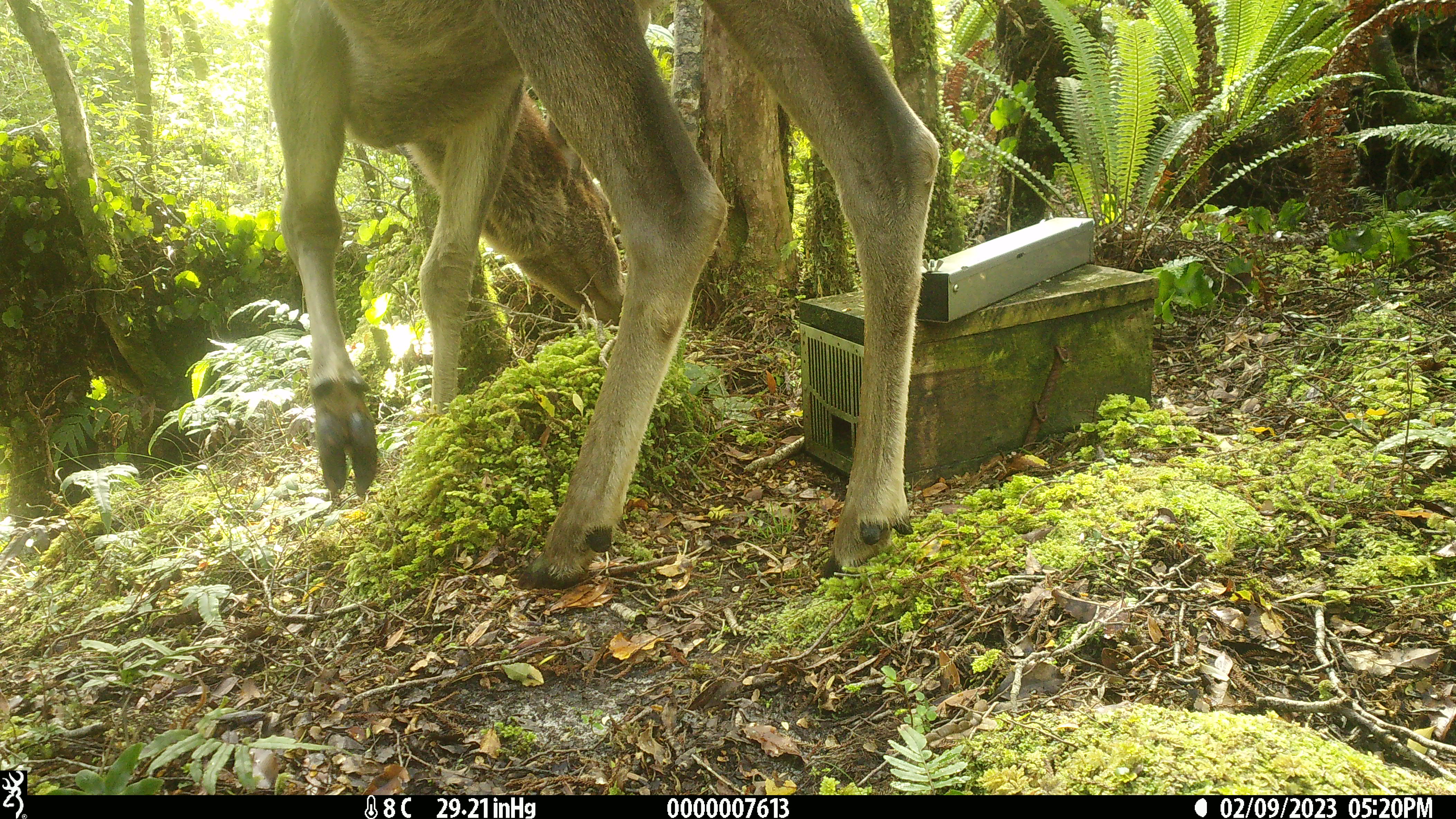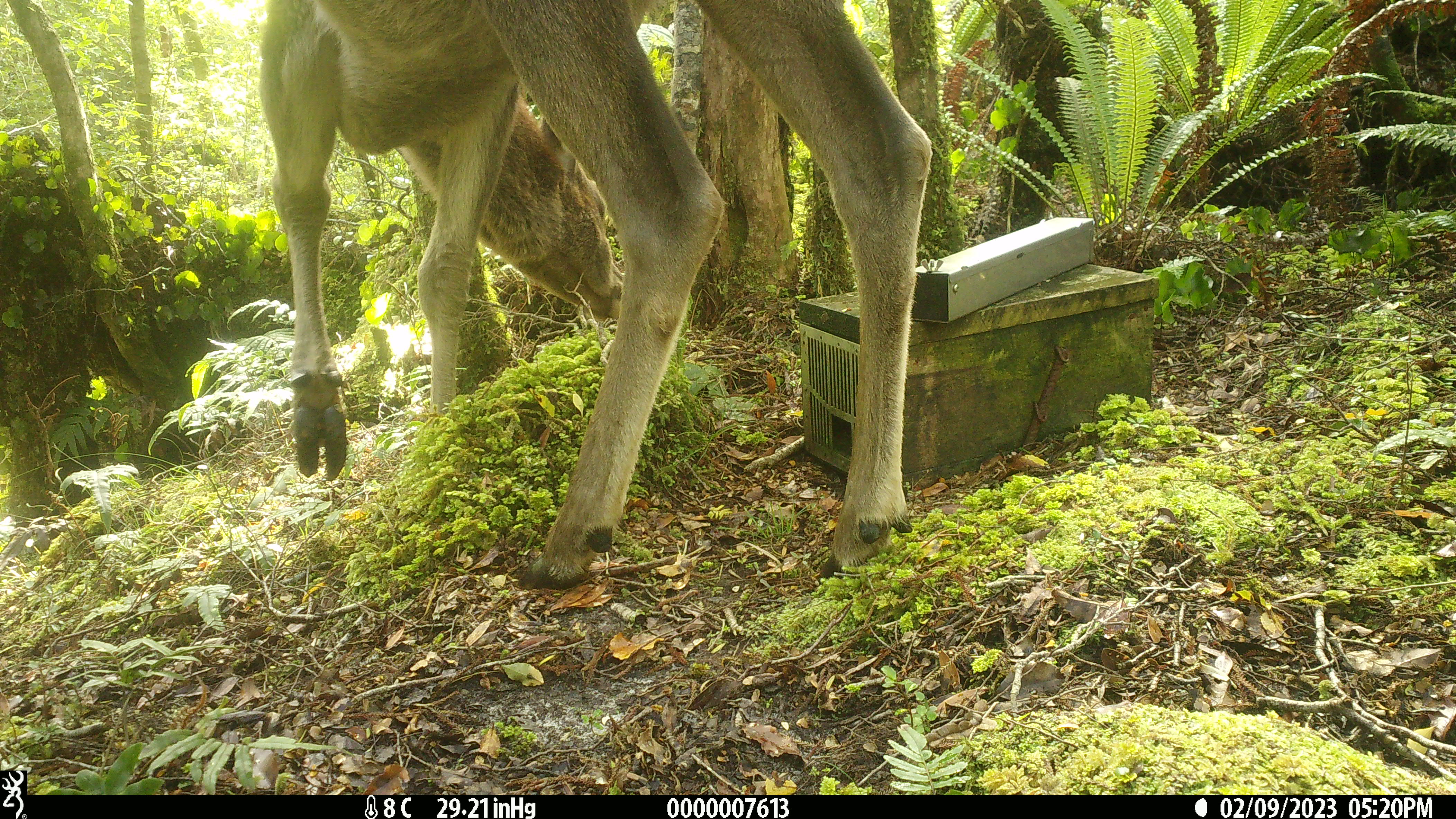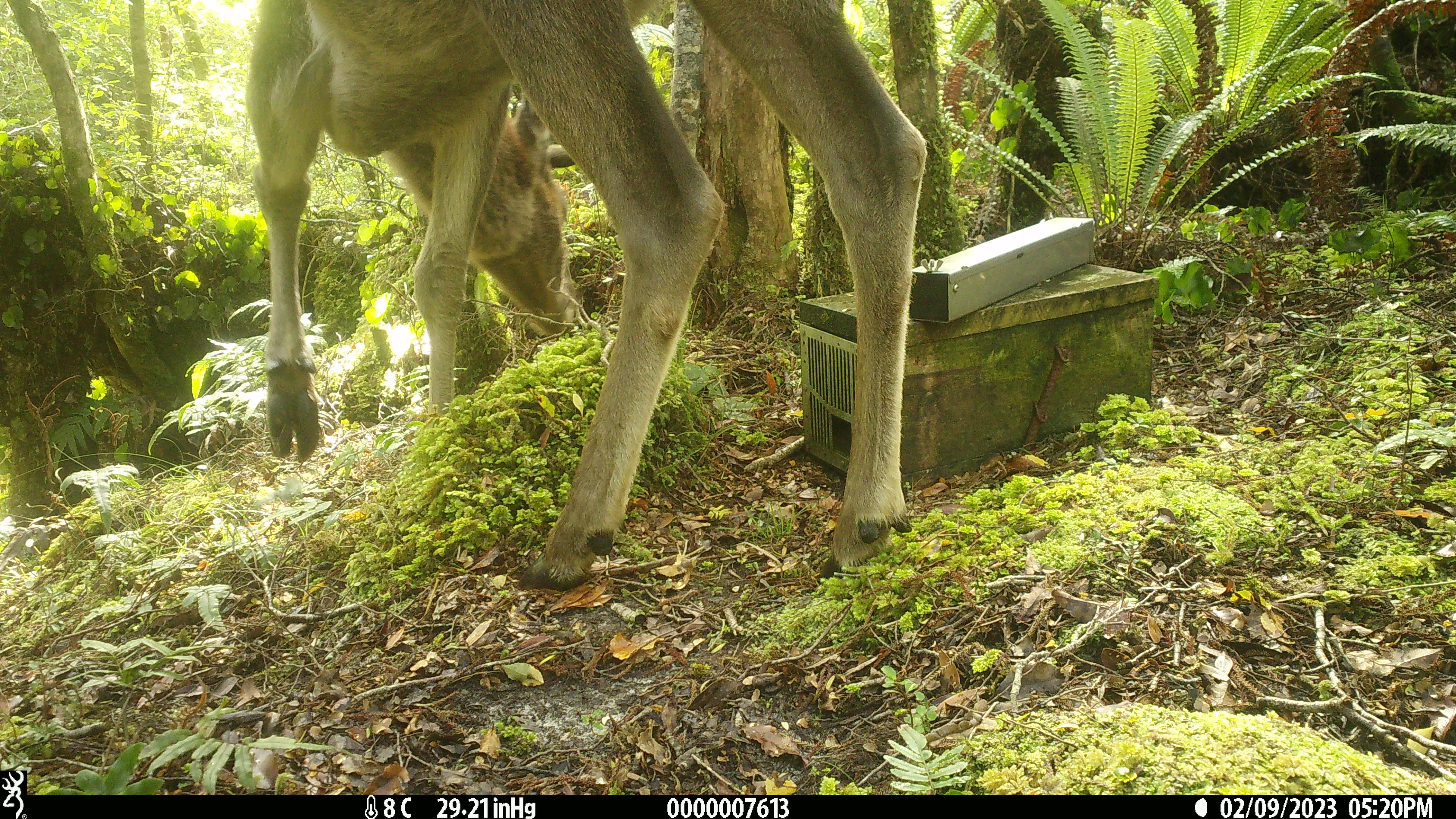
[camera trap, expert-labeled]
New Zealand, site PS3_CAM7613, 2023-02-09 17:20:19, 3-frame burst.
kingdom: Animalia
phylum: Chordata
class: Mammalia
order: Artiodactyla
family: Cervidae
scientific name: Cervidae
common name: deer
Deer (Cervidae).